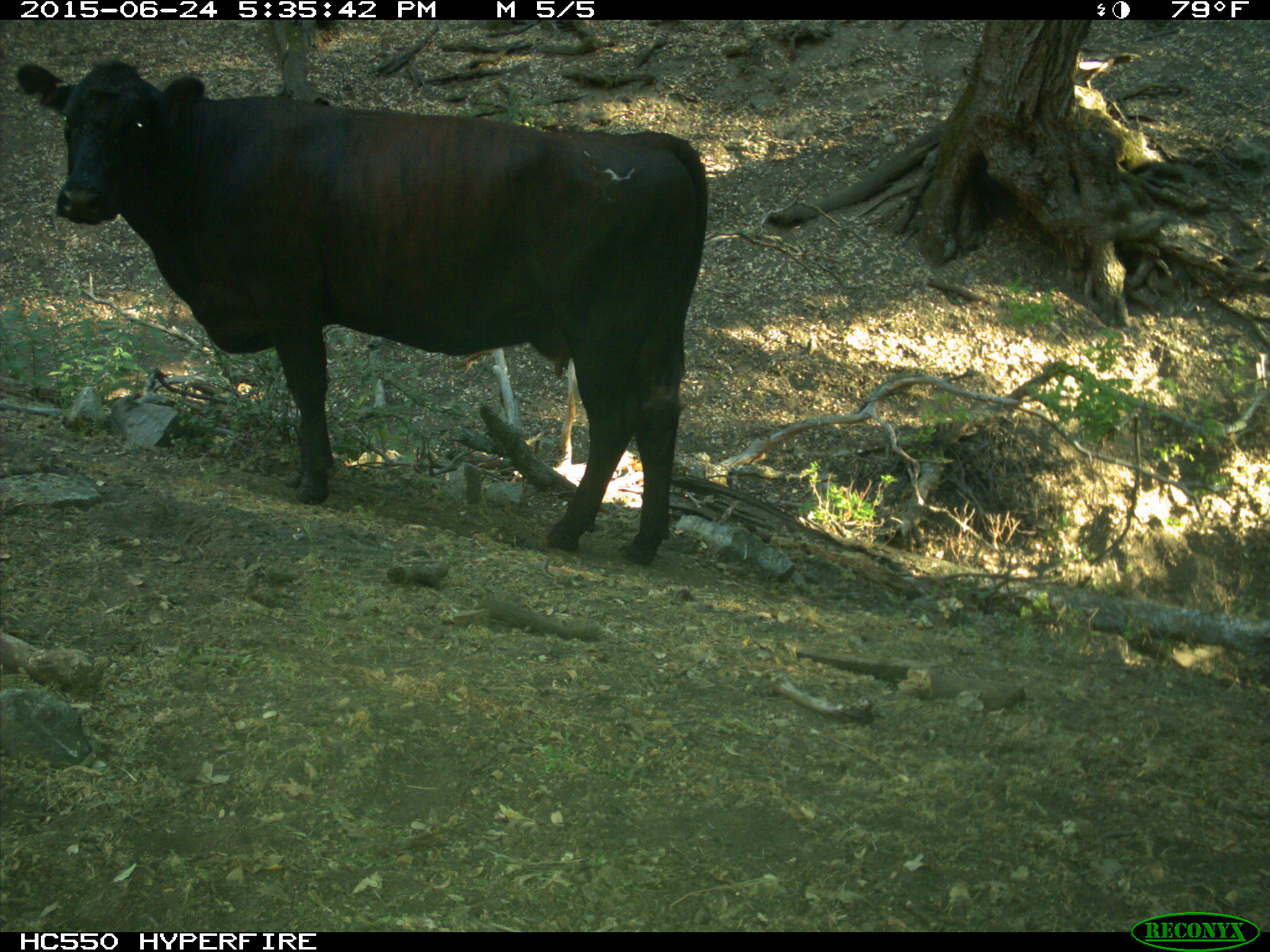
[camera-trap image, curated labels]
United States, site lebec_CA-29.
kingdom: Animalia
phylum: Chordata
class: Mammalia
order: Artiodactyla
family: Bovidae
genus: Bos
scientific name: Bos taurus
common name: domestic cow